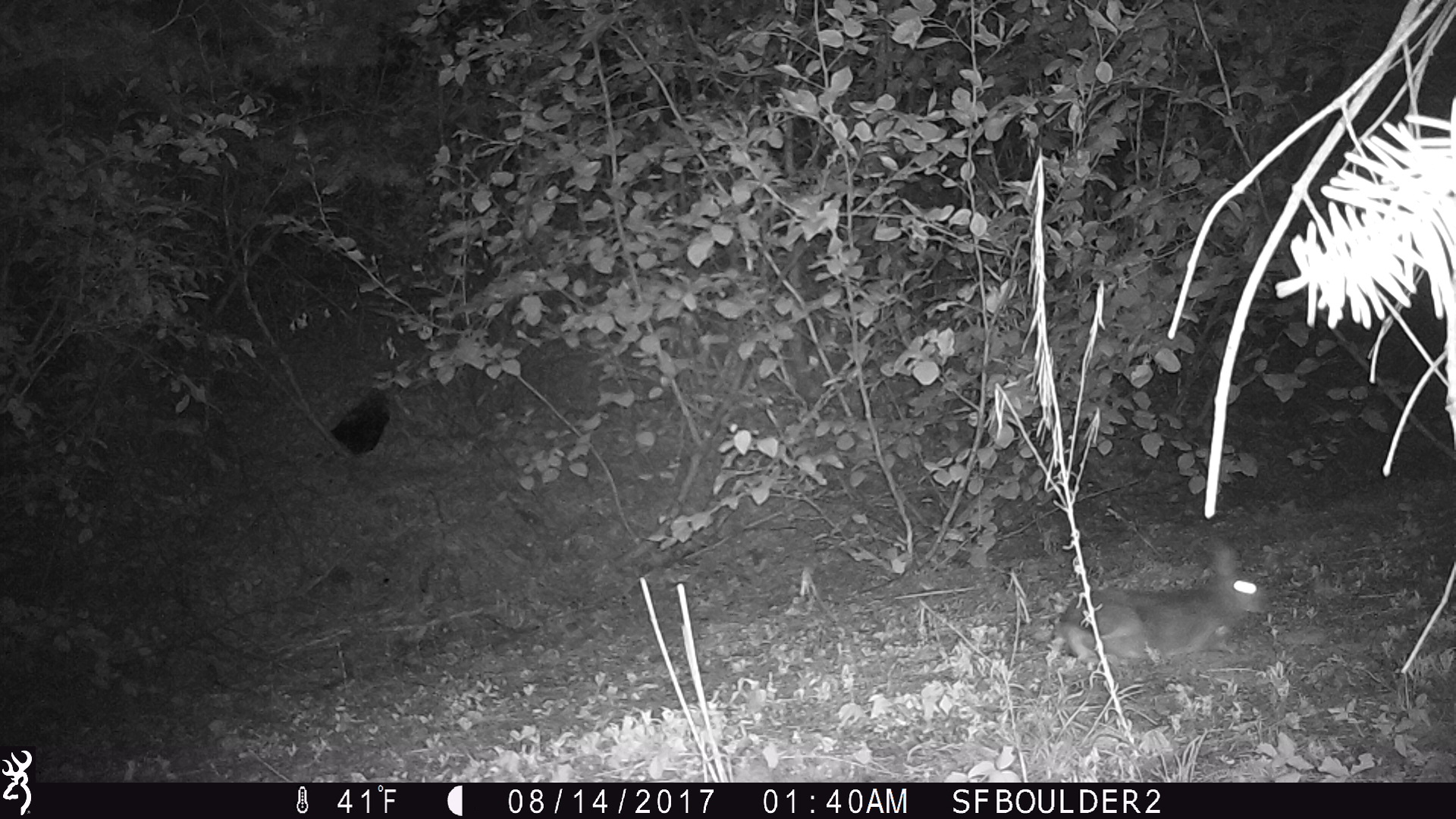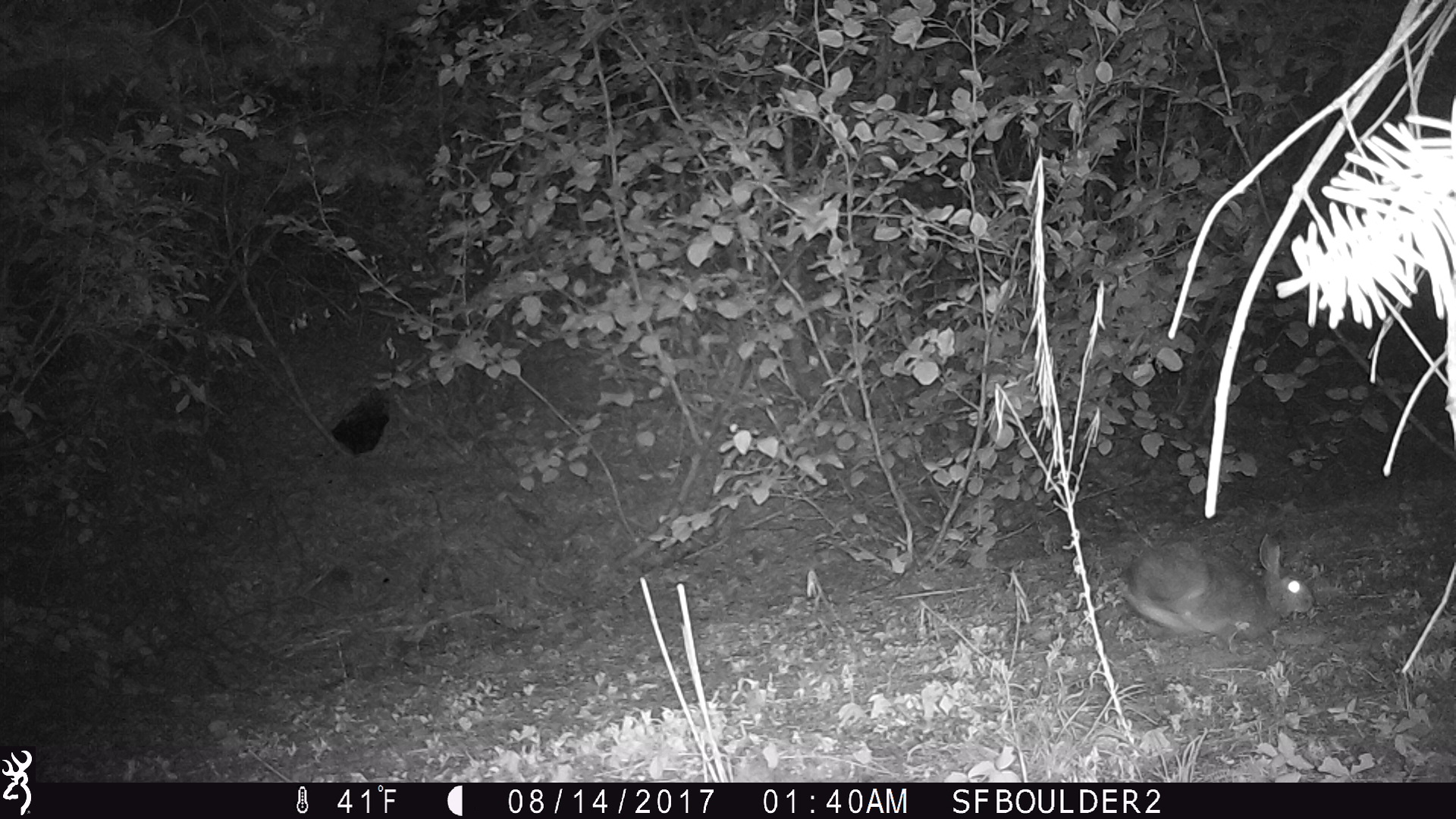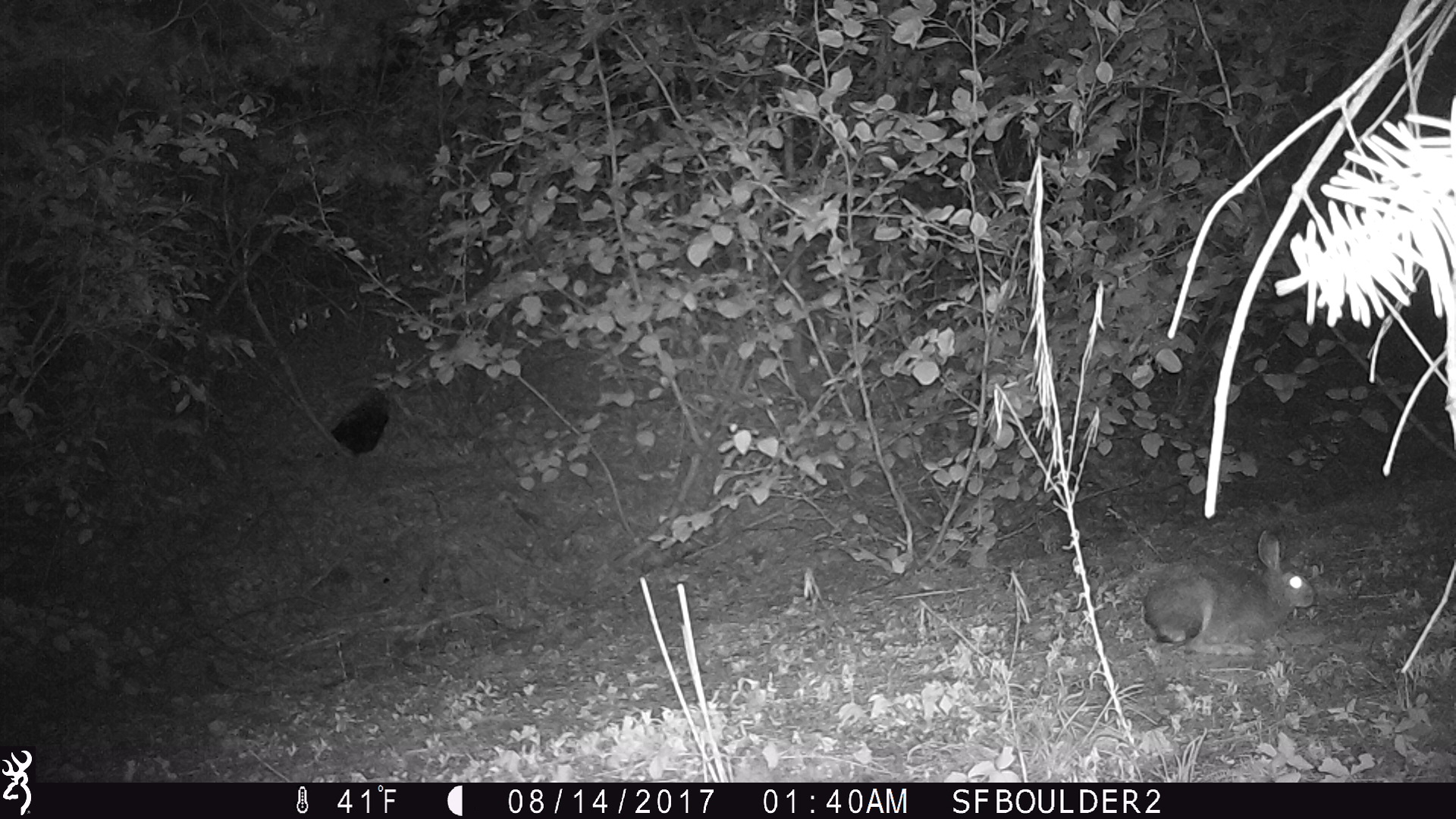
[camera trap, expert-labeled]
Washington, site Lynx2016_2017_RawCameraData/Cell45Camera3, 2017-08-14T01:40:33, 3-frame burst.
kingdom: Animalia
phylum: Chordata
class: Mammalia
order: Lagomorpha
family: Leporidae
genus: Lepus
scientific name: Lepus americanus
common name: snowshoe hare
Lepus americanus (snowshoe hare). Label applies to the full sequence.